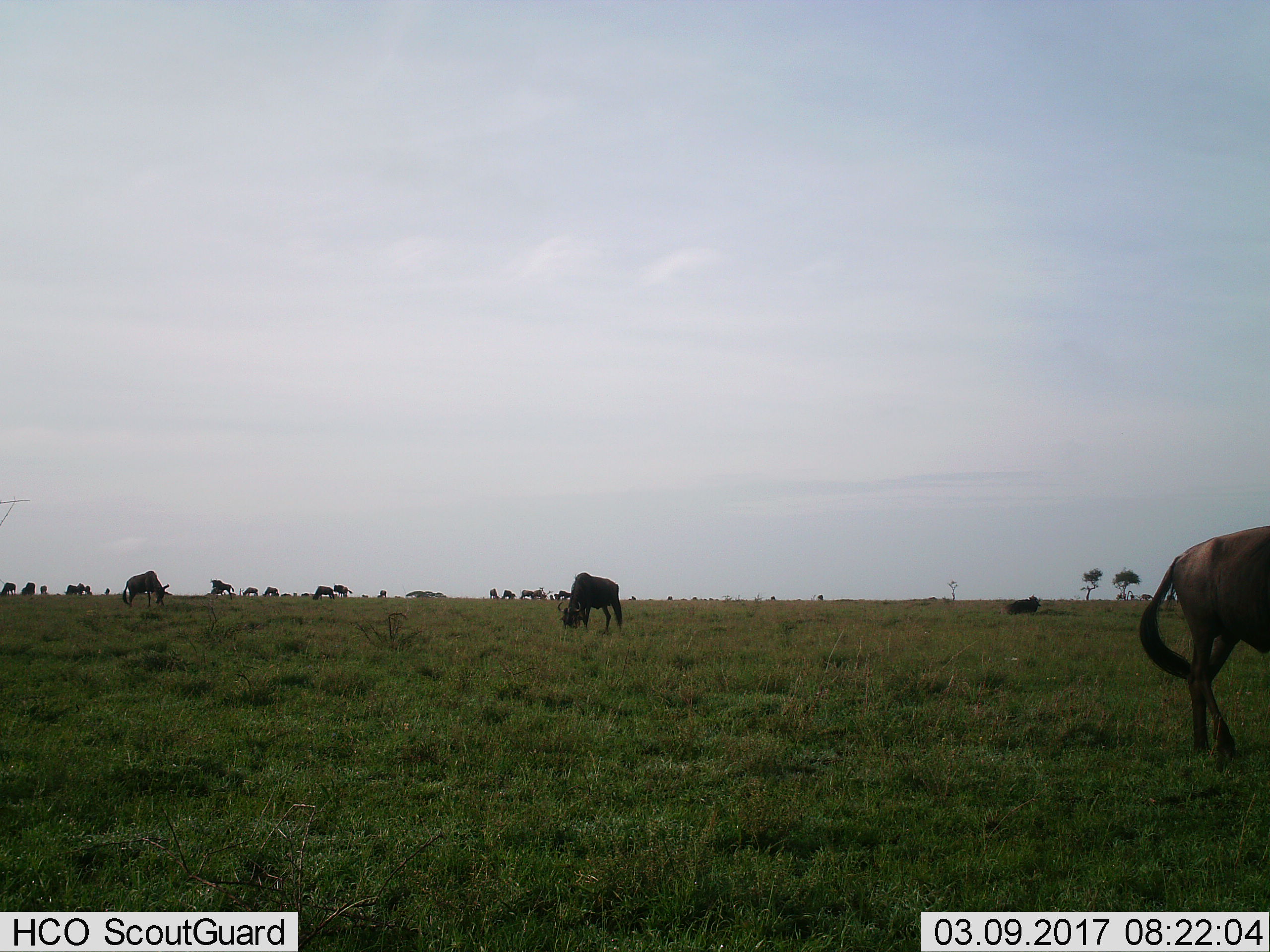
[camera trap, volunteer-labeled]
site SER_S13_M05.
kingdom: Animalia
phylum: Chordata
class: Mammalia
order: Artiodactyla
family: Bovidae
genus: Connochaetes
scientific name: Connochaetes taurinus taurinus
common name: blue wildebeest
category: wildebeestblue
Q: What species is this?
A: Wildebeestblue (blue wildebeest) (Connochaetes taurinus taurinus).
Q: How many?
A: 11-50.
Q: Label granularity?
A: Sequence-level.